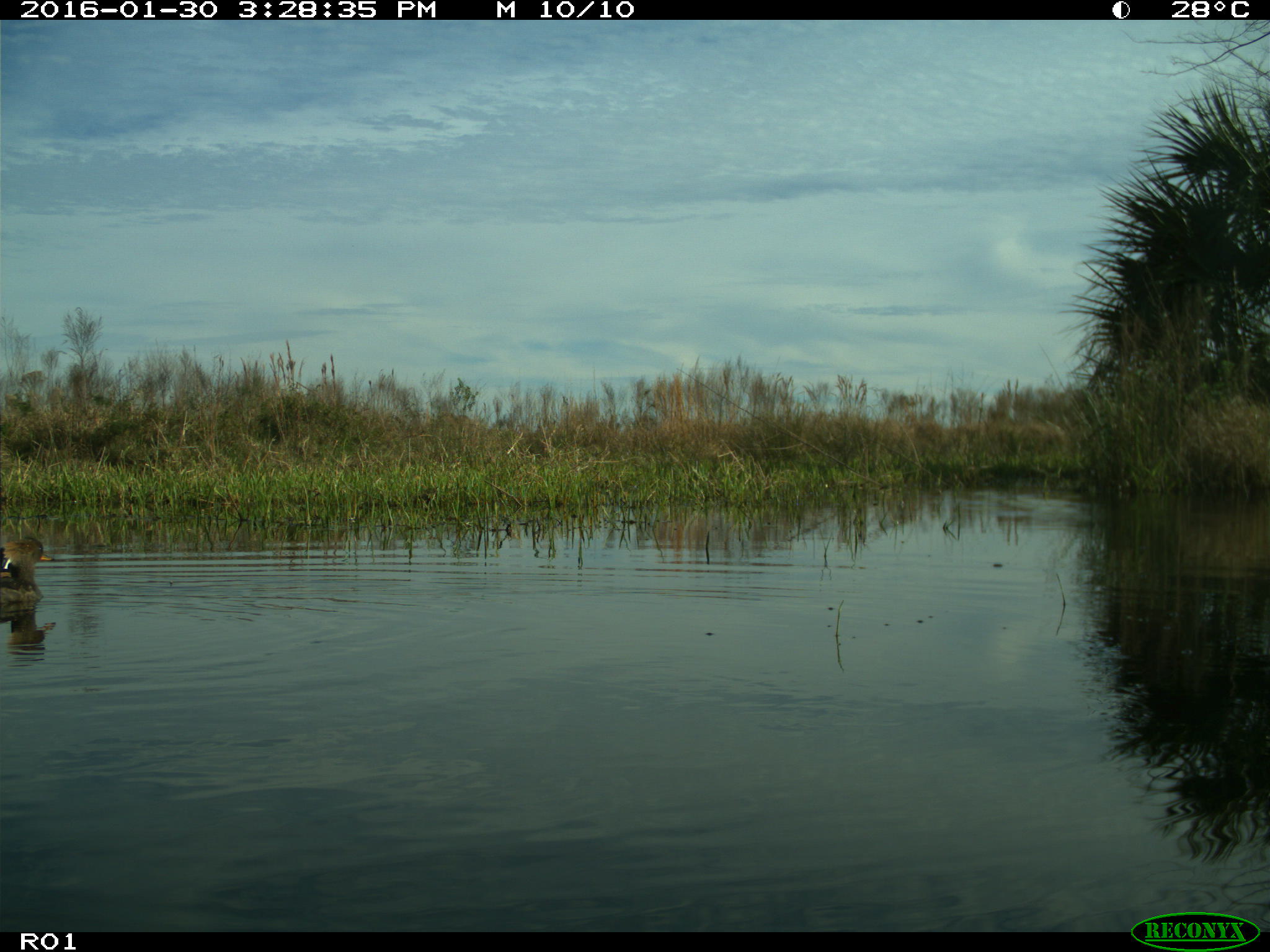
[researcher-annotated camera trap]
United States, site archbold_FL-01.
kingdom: Animalia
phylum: Chordata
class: Aves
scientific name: Aves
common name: birds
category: unidentified bird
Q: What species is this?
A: Unidentified bird (birds) (Aves).